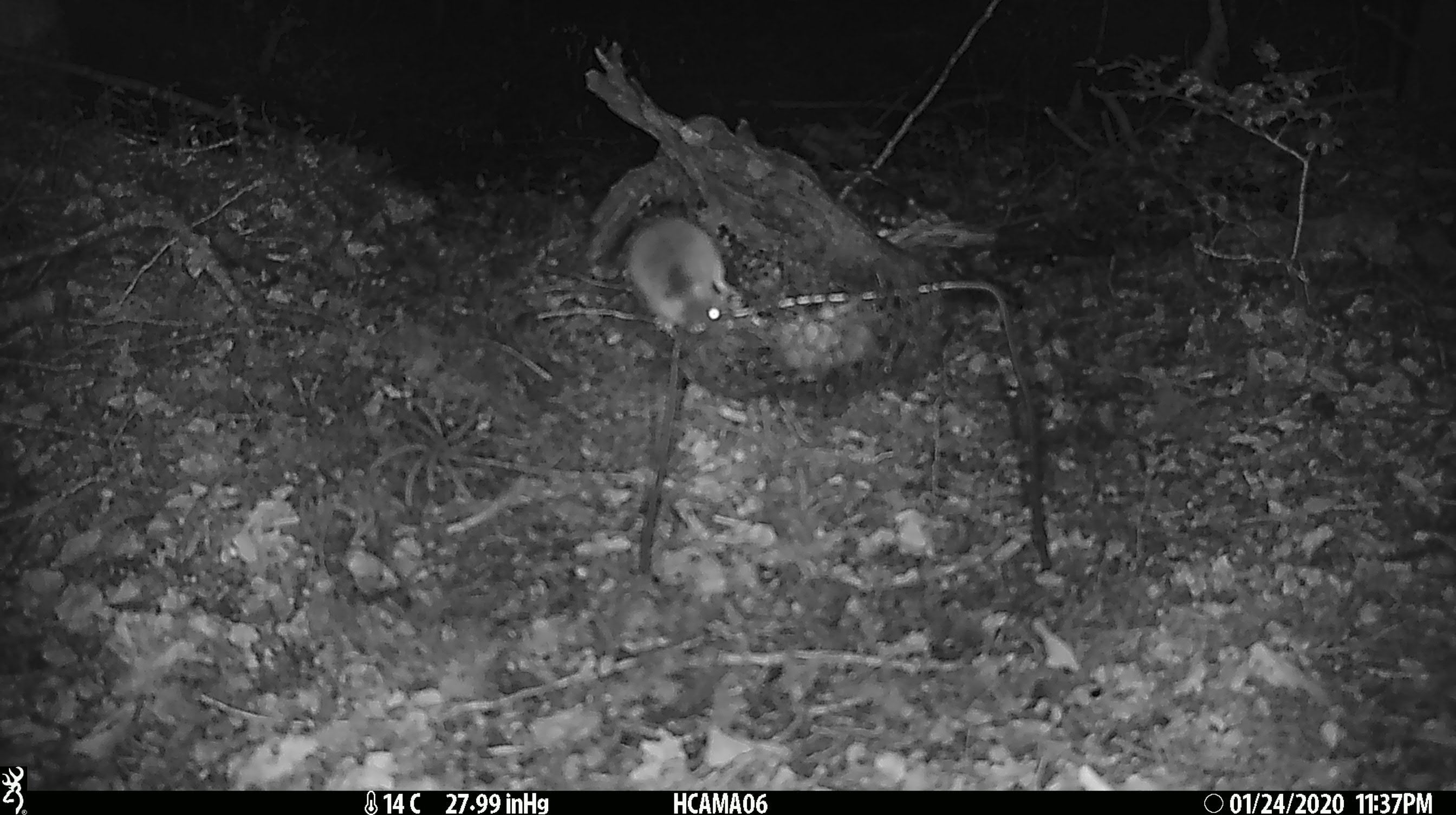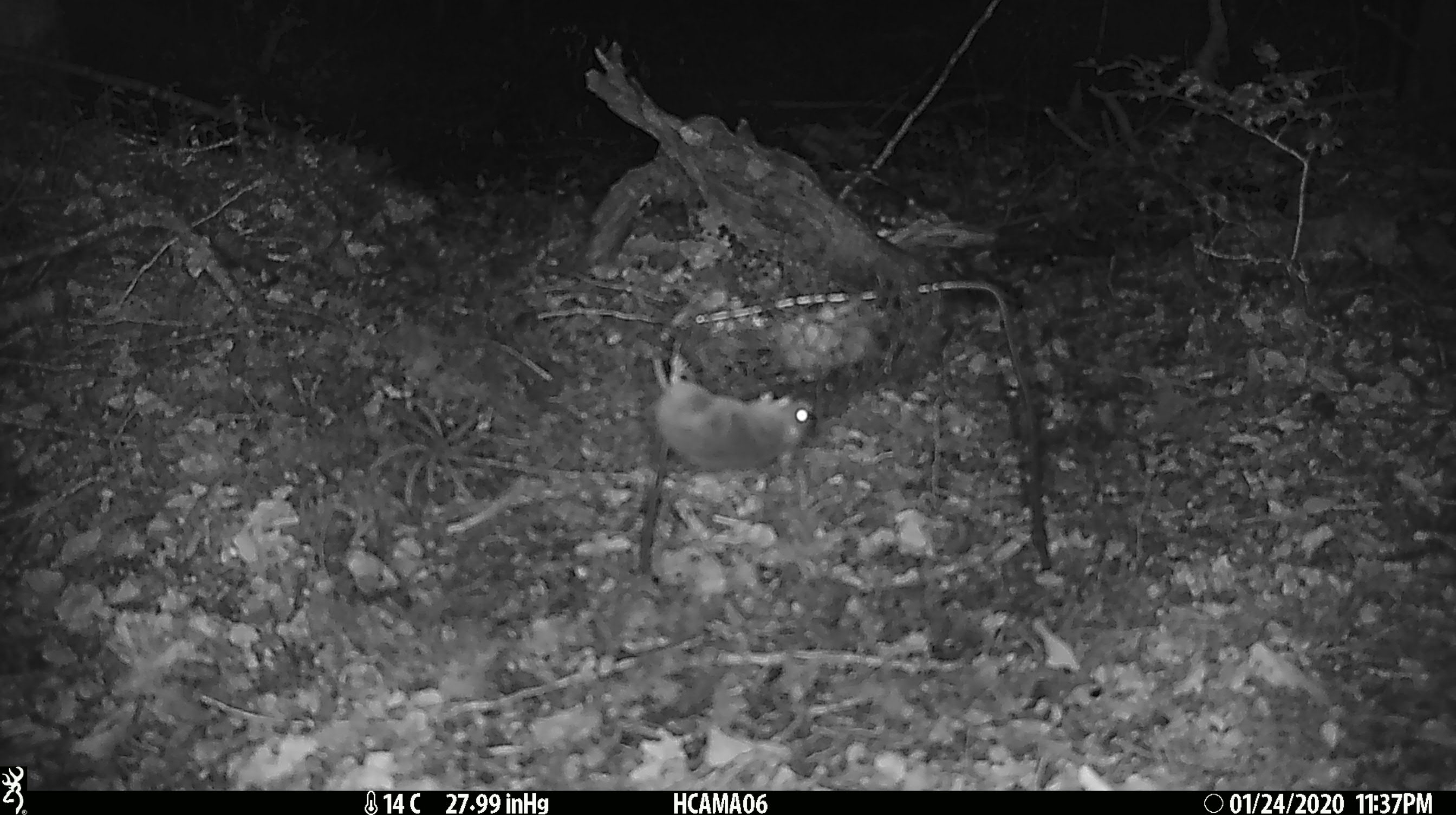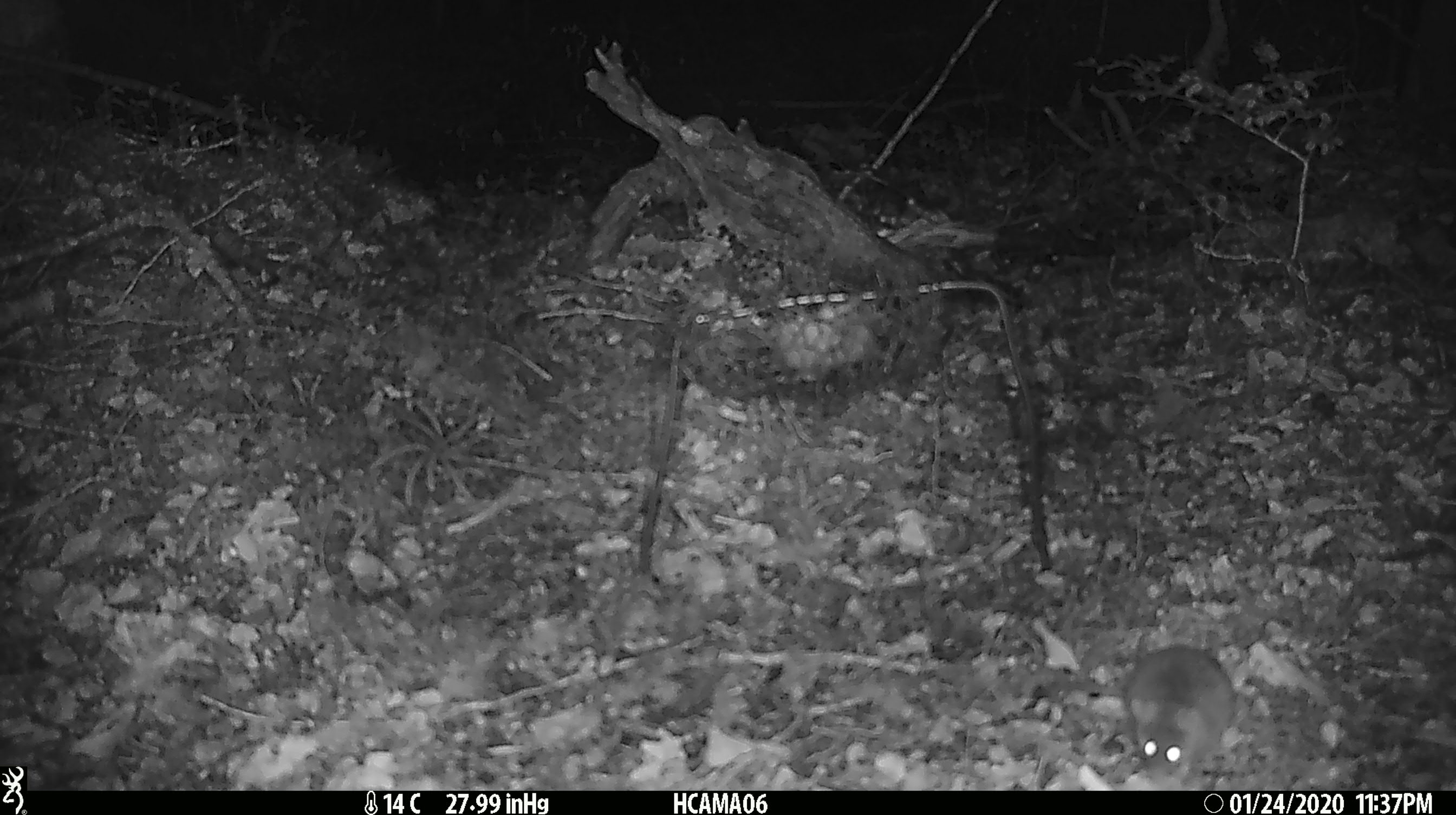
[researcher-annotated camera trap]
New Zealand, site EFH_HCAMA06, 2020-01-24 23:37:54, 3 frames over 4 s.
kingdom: Animalia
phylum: Chordata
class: Mammalia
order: Rodentia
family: Muridae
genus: Mus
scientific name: Mus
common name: mouse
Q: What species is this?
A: Mouse (Mus).